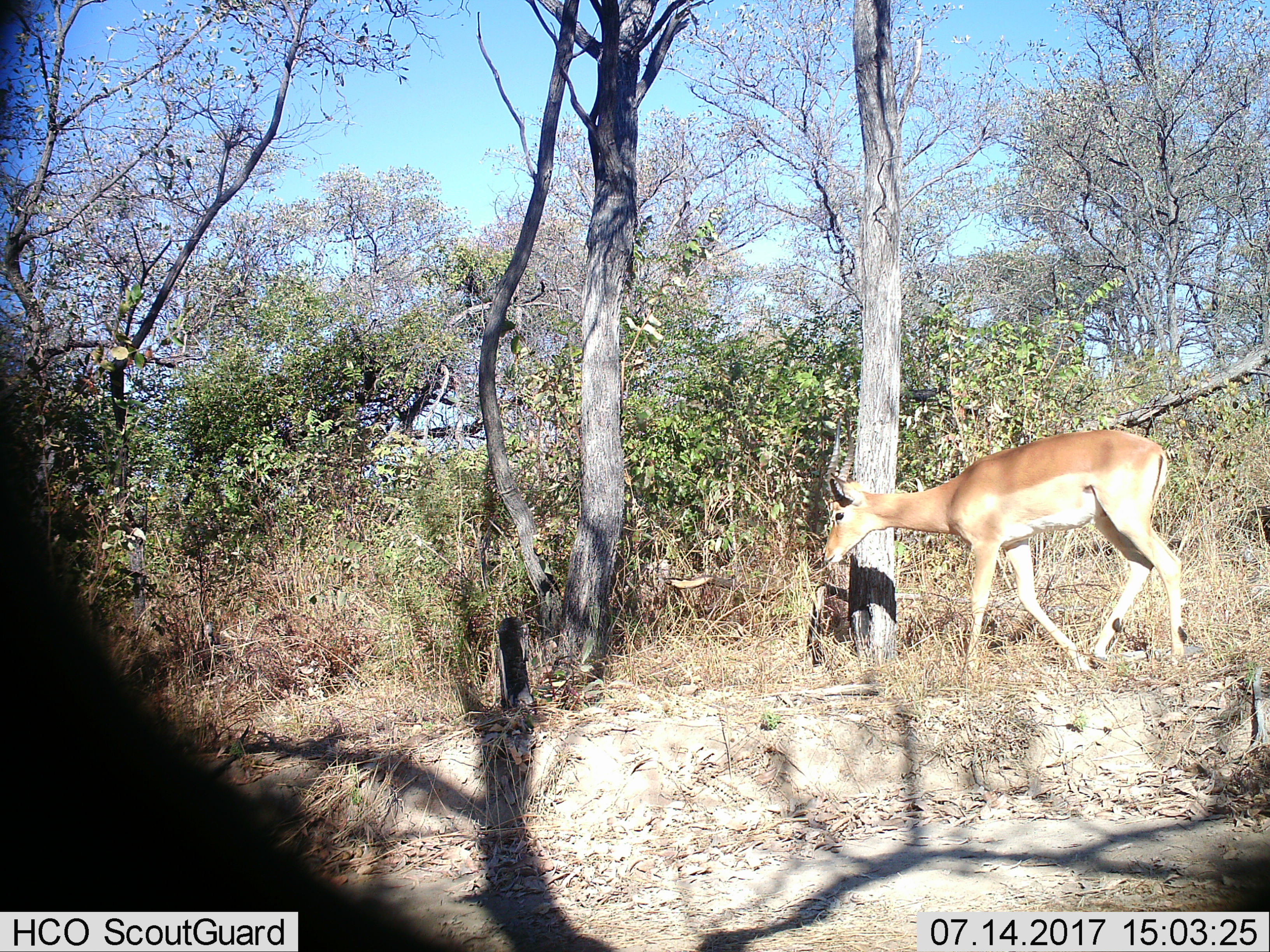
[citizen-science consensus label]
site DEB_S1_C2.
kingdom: Animalia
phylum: Chordata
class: Mammalia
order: Artiodactyla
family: Bovidae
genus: Aepyceros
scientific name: Aepyceros melampus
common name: impala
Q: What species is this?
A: Impala (Aepyceros melampus).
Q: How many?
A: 1.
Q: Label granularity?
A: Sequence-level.